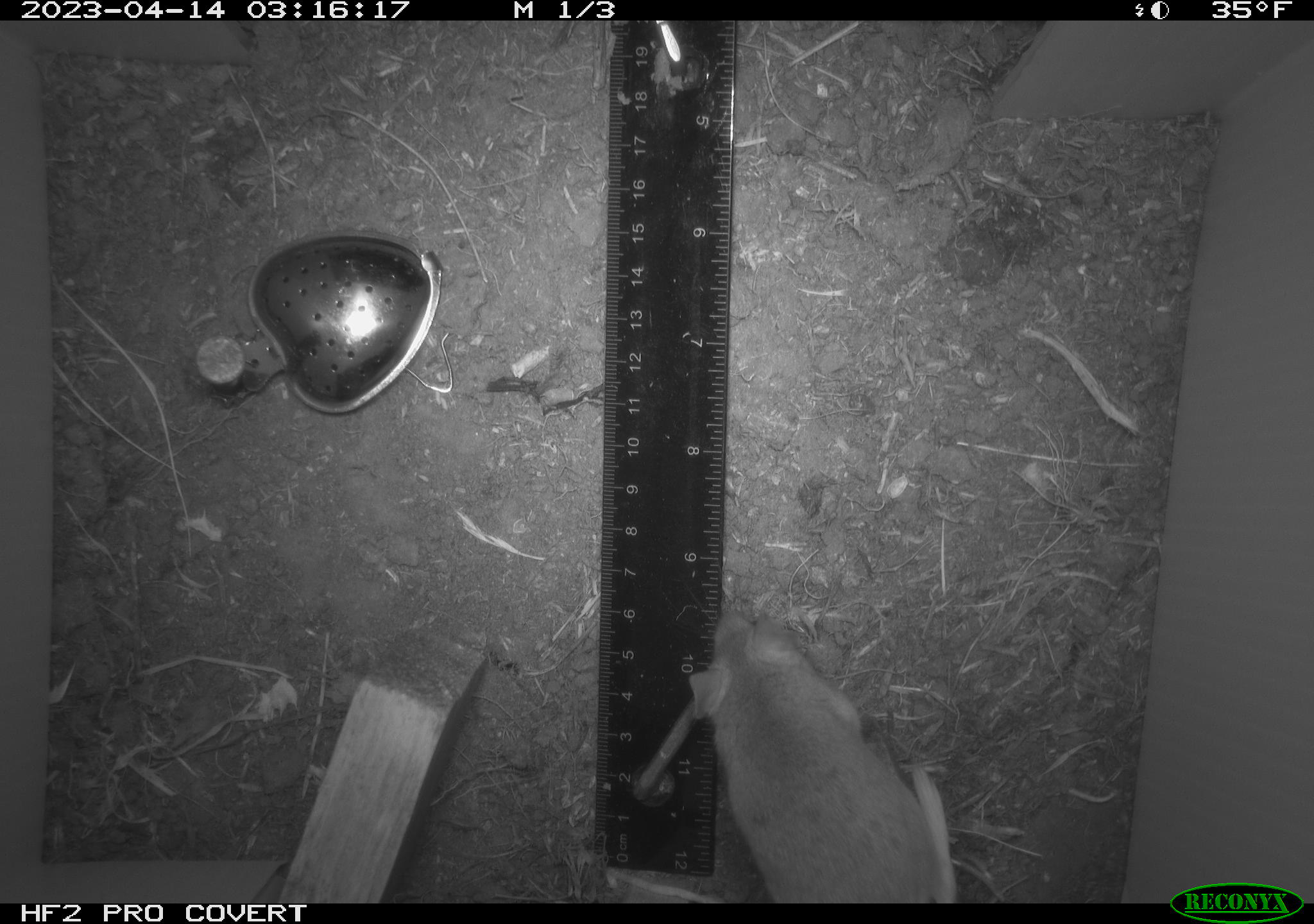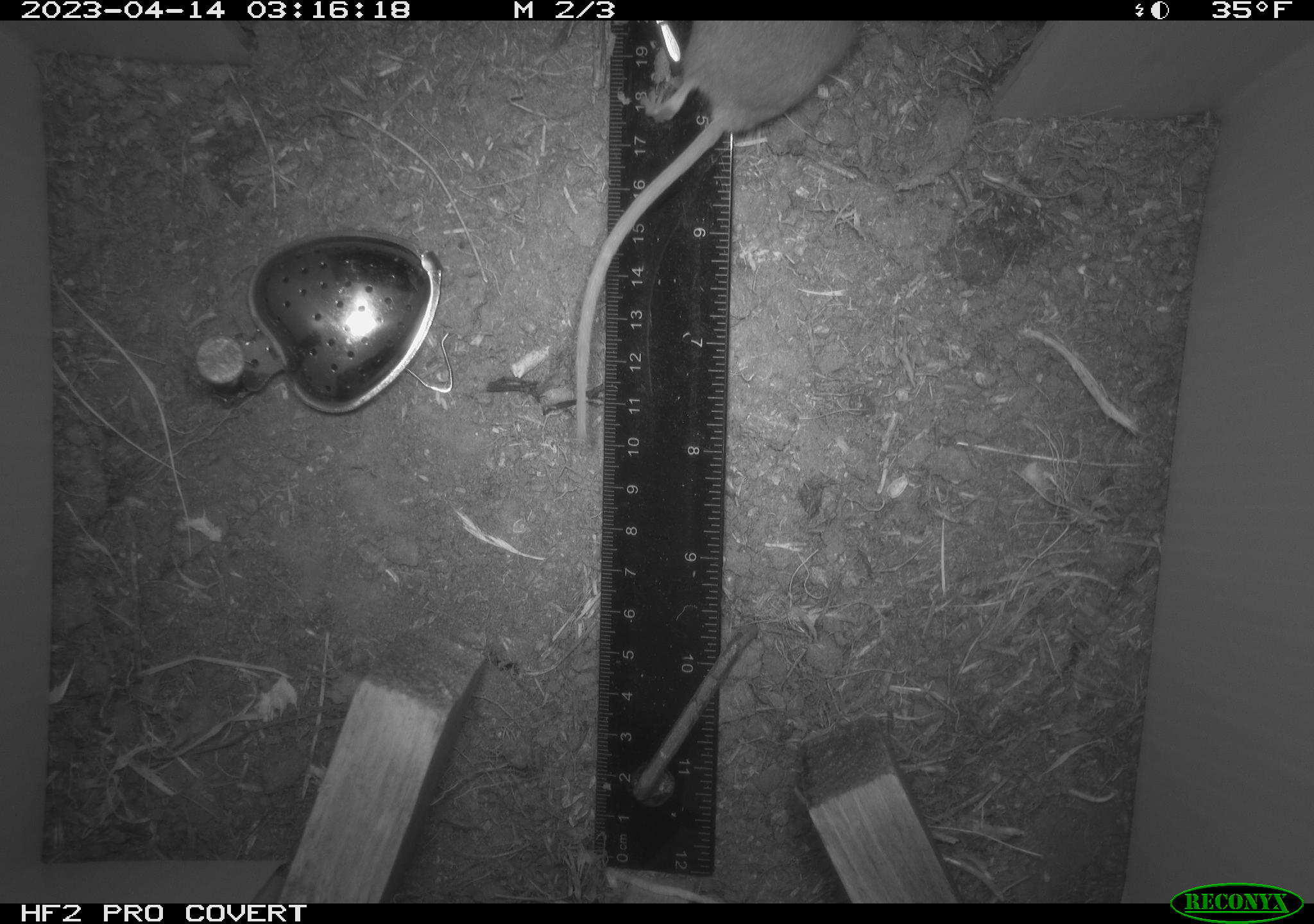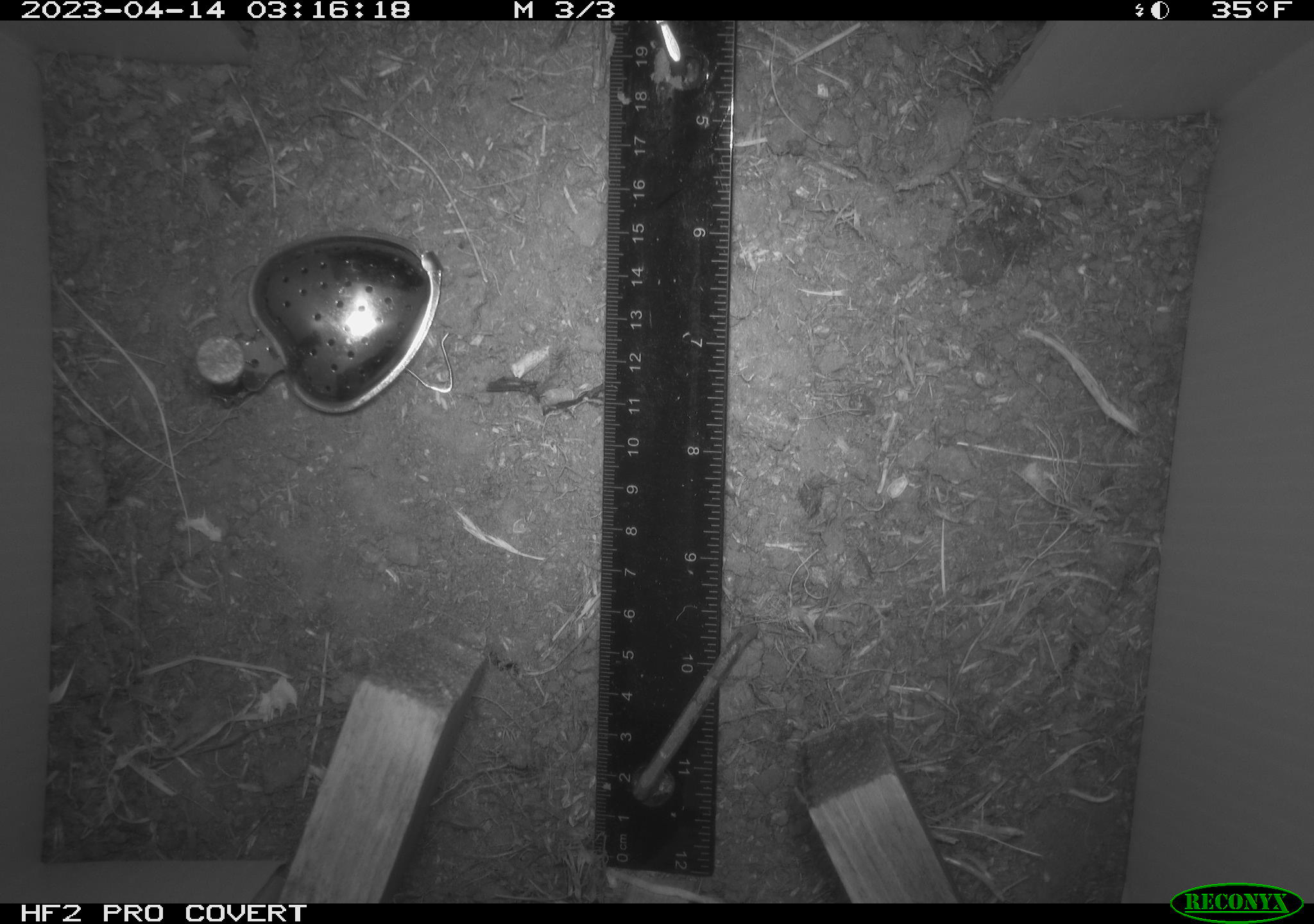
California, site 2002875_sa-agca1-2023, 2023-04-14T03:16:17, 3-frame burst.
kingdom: Animalia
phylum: Chordata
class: Mammalia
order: Rodentia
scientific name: Rodentia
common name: mouse species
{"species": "mouse species (Rodentia)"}